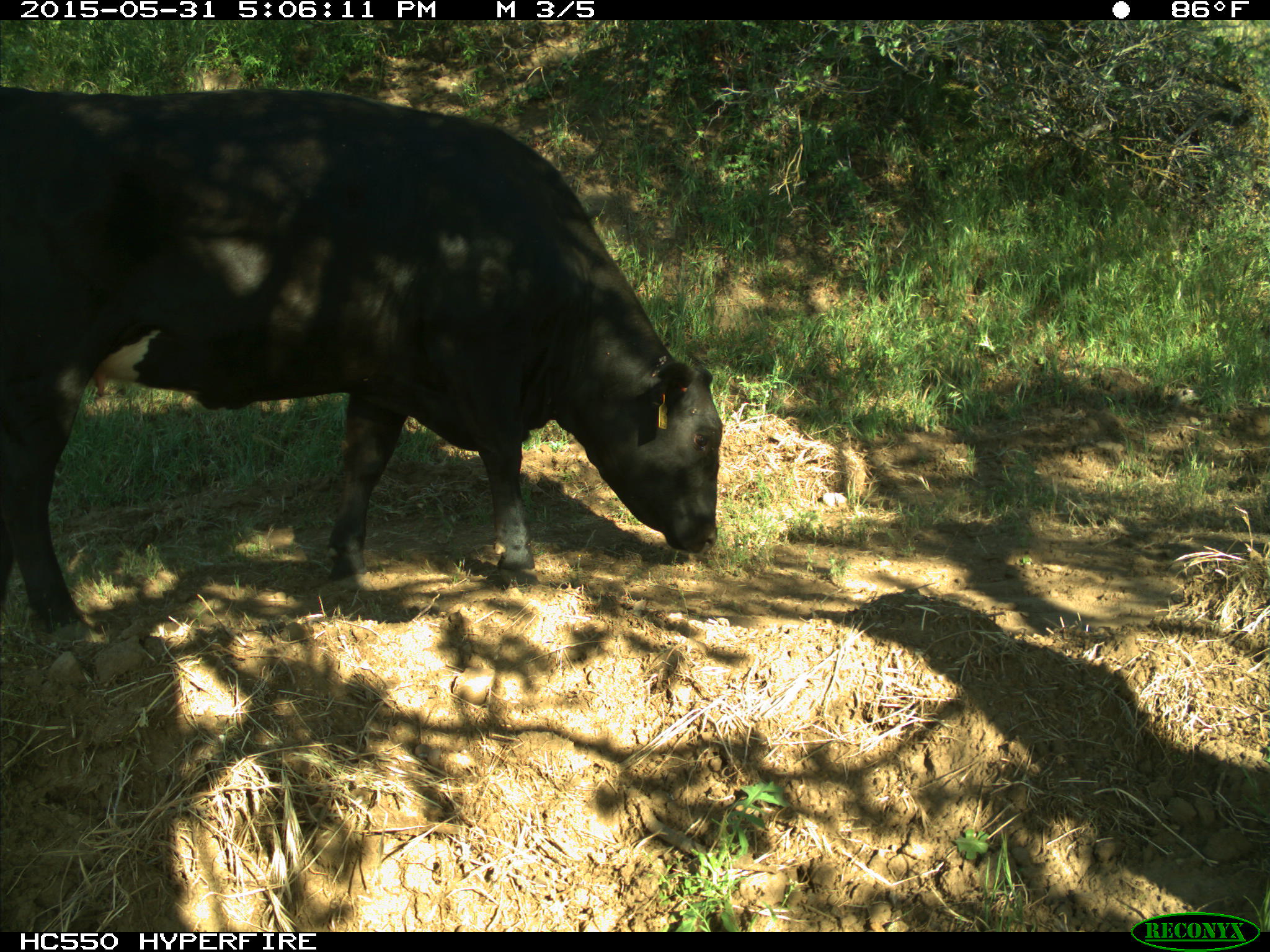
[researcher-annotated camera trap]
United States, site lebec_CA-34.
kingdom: Animalia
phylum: Chordata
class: Mammalia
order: Artiodactyla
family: Bovidae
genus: Bos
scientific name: Bos taurus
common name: domestic cow